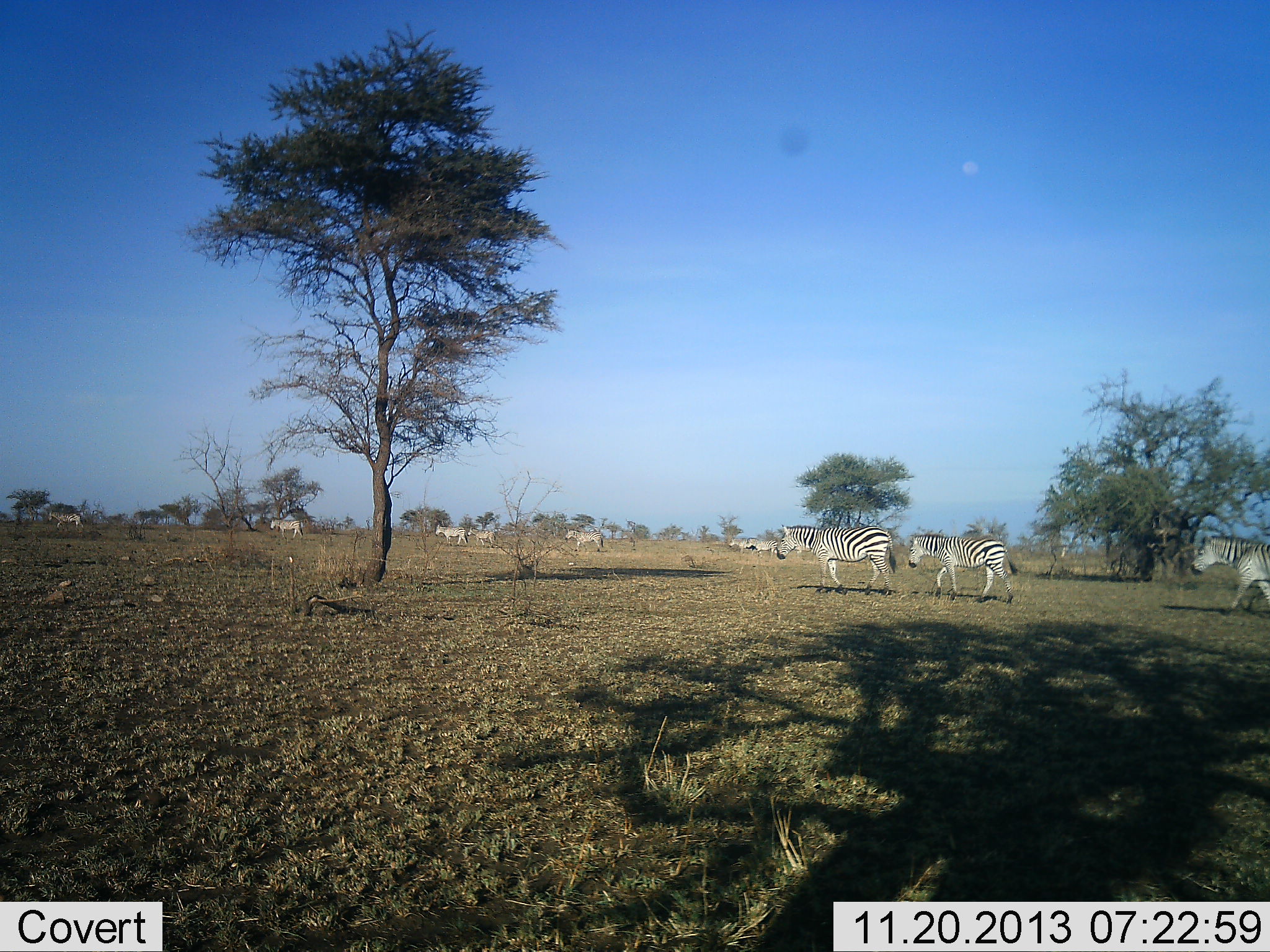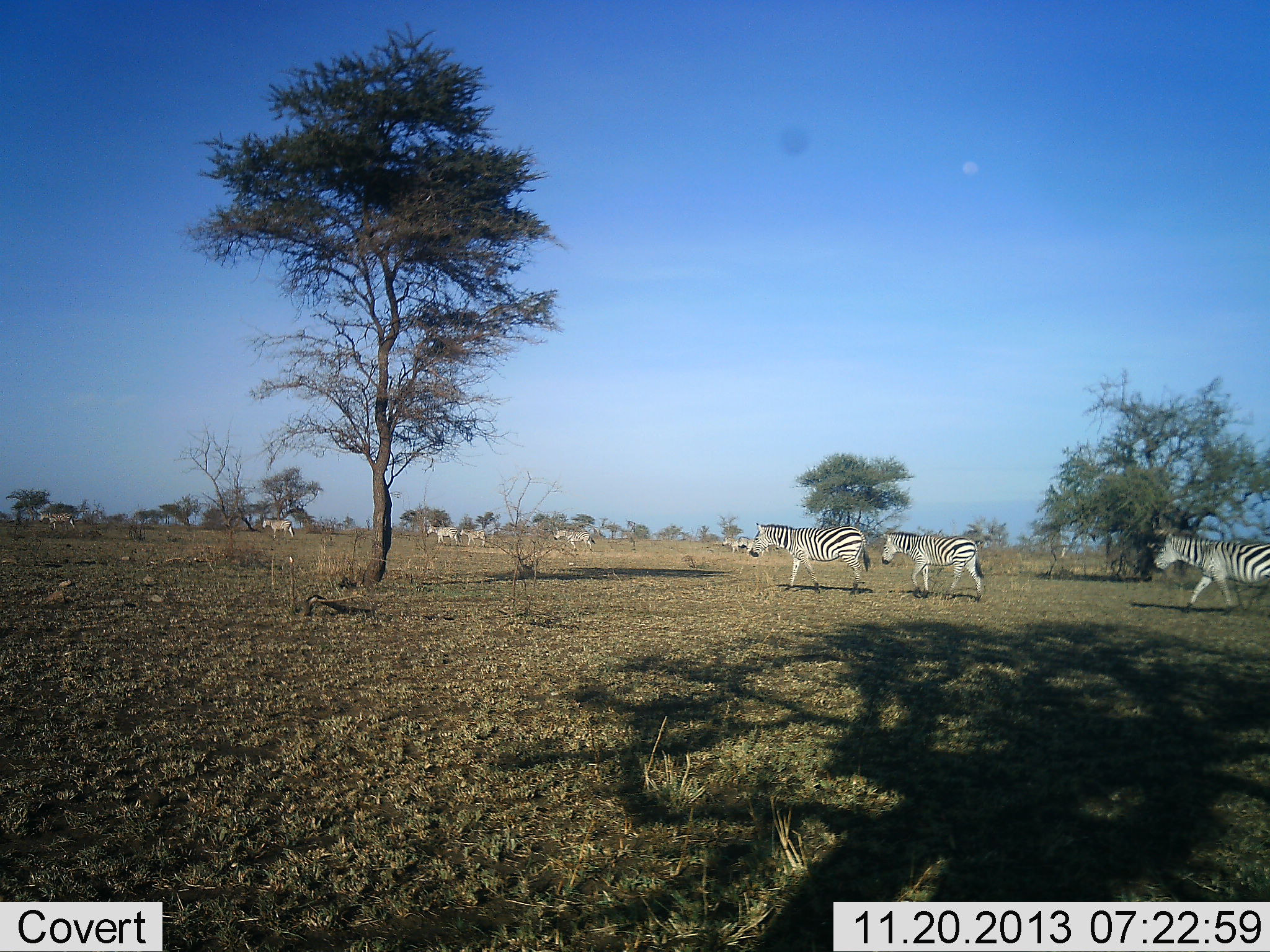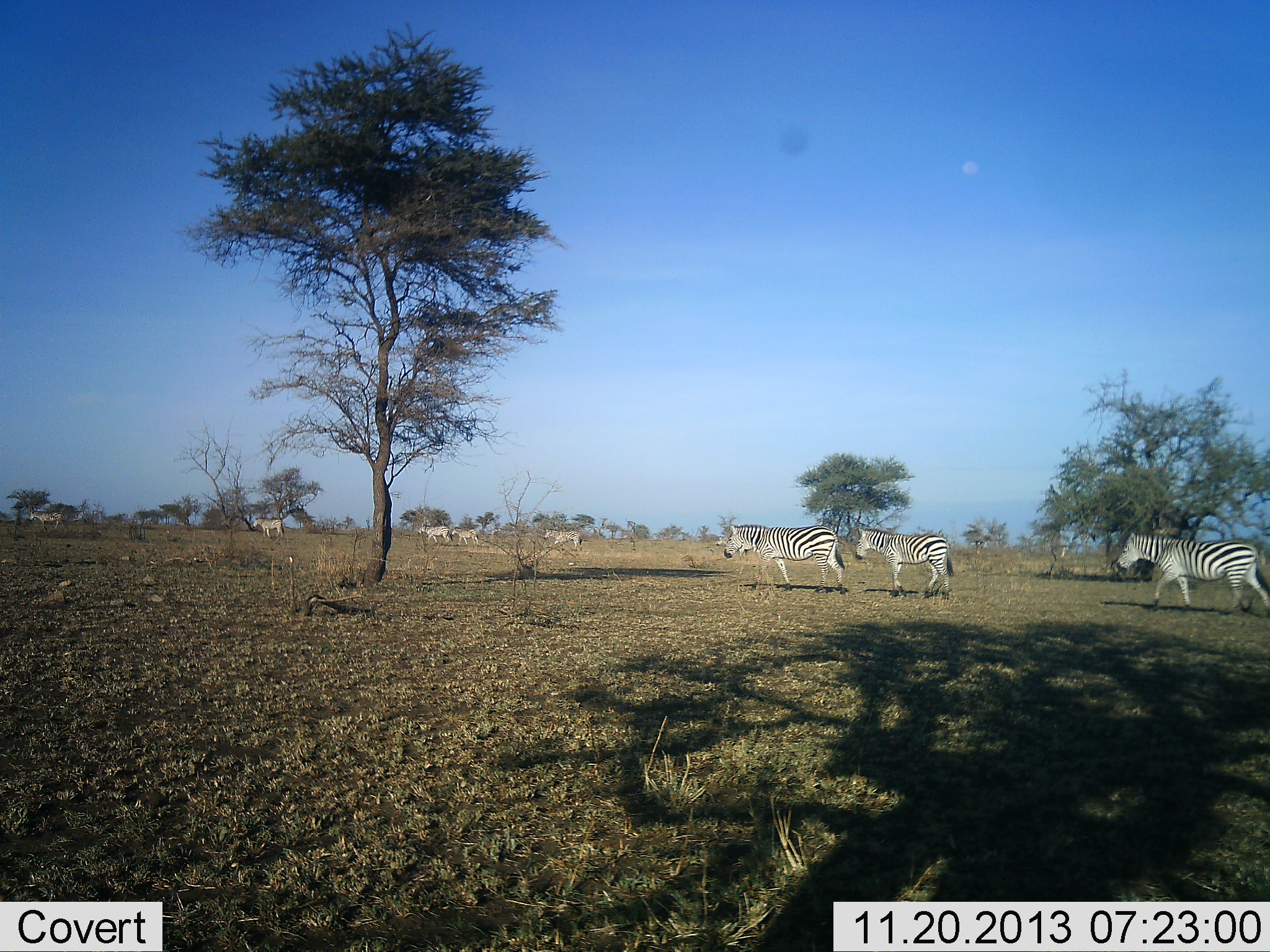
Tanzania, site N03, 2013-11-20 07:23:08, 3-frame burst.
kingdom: Animalia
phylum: Chordata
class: Mammalia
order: Perissodactyla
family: Equidae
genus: Equus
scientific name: Equus quagga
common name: plains zebra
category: zebra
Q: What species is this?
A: Zebra (plains zebra) (Equus quagga).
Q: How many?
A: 10.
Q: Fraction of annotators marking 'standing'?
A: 0%.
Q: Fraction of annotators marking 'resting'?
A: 0%.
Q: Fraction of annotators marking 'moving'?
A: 100%.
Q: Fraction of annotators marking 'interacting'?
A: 0%.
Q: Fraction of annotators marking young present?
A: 10%.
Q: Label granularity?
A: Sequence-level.